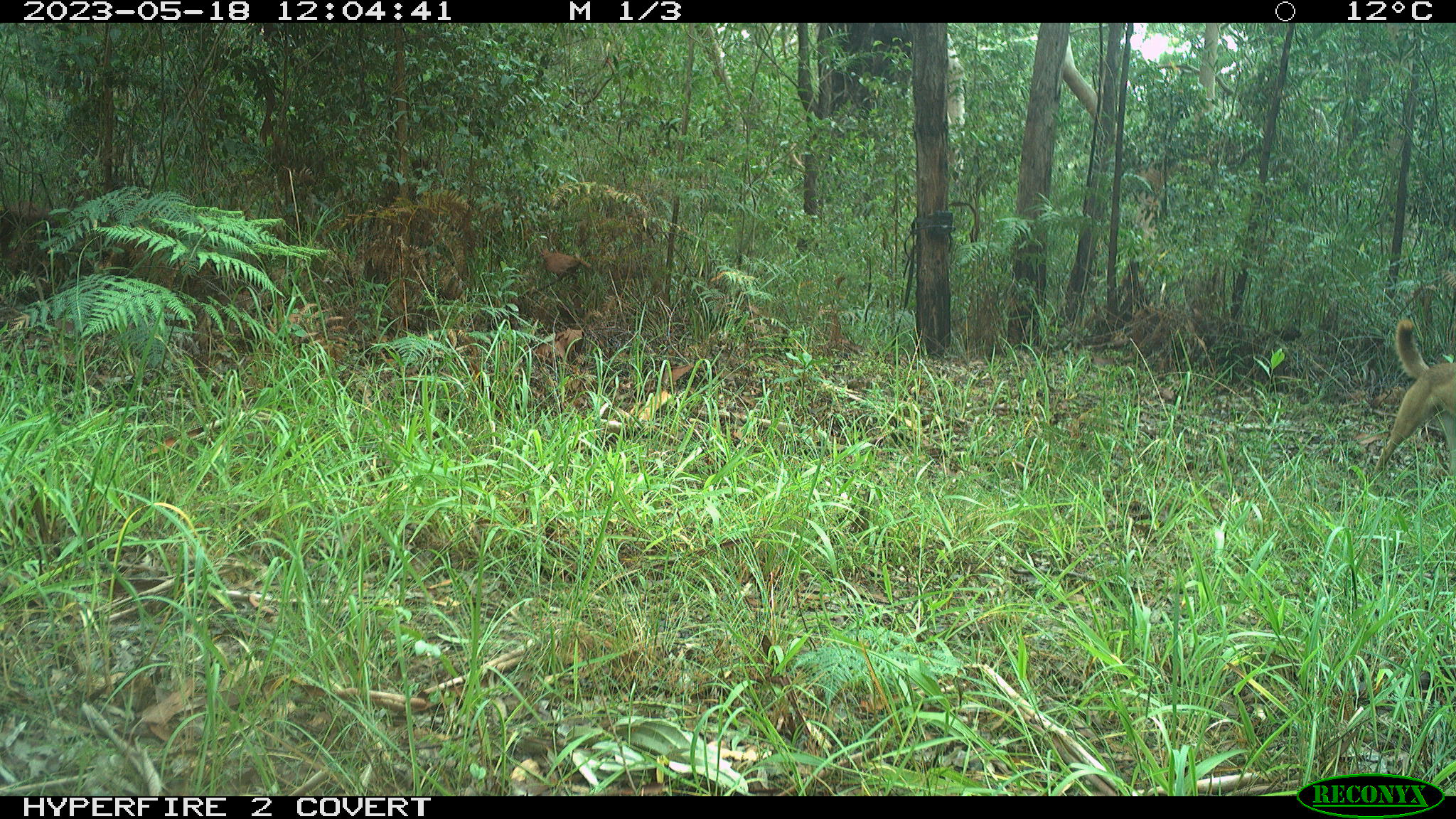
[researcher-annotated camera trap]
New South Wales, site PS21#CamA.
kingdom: Animalia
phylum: Chordata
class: Mammalia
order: Carnivora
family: Canidae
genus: Canis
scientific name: Canis familiaris dingo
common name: dingo